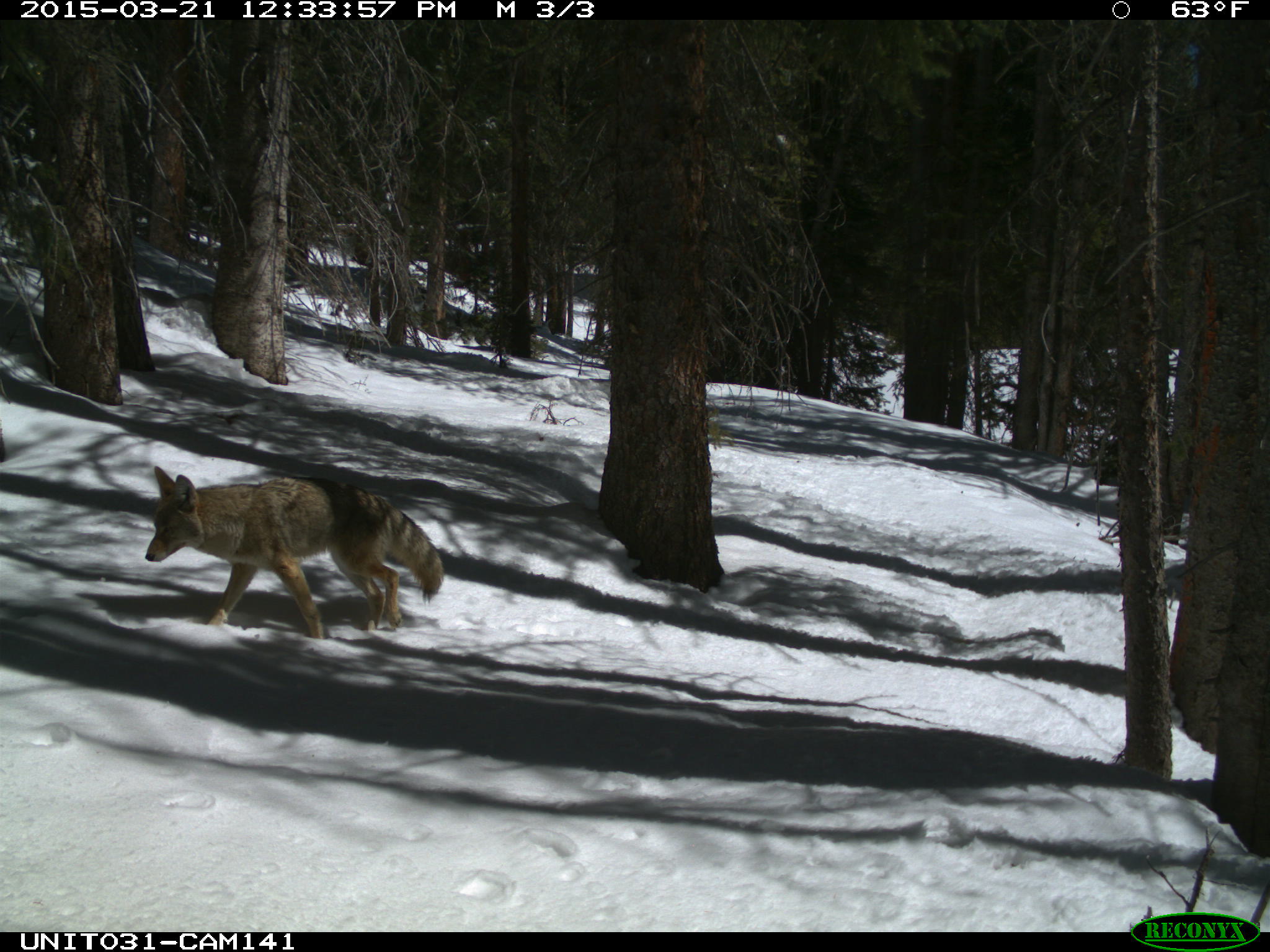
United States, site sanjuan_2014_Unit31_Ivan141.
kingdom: Animalia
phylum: Chordata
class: Mammalia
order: Carnivora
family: Canidae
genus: Canis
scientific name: Canis latrans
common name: coyote